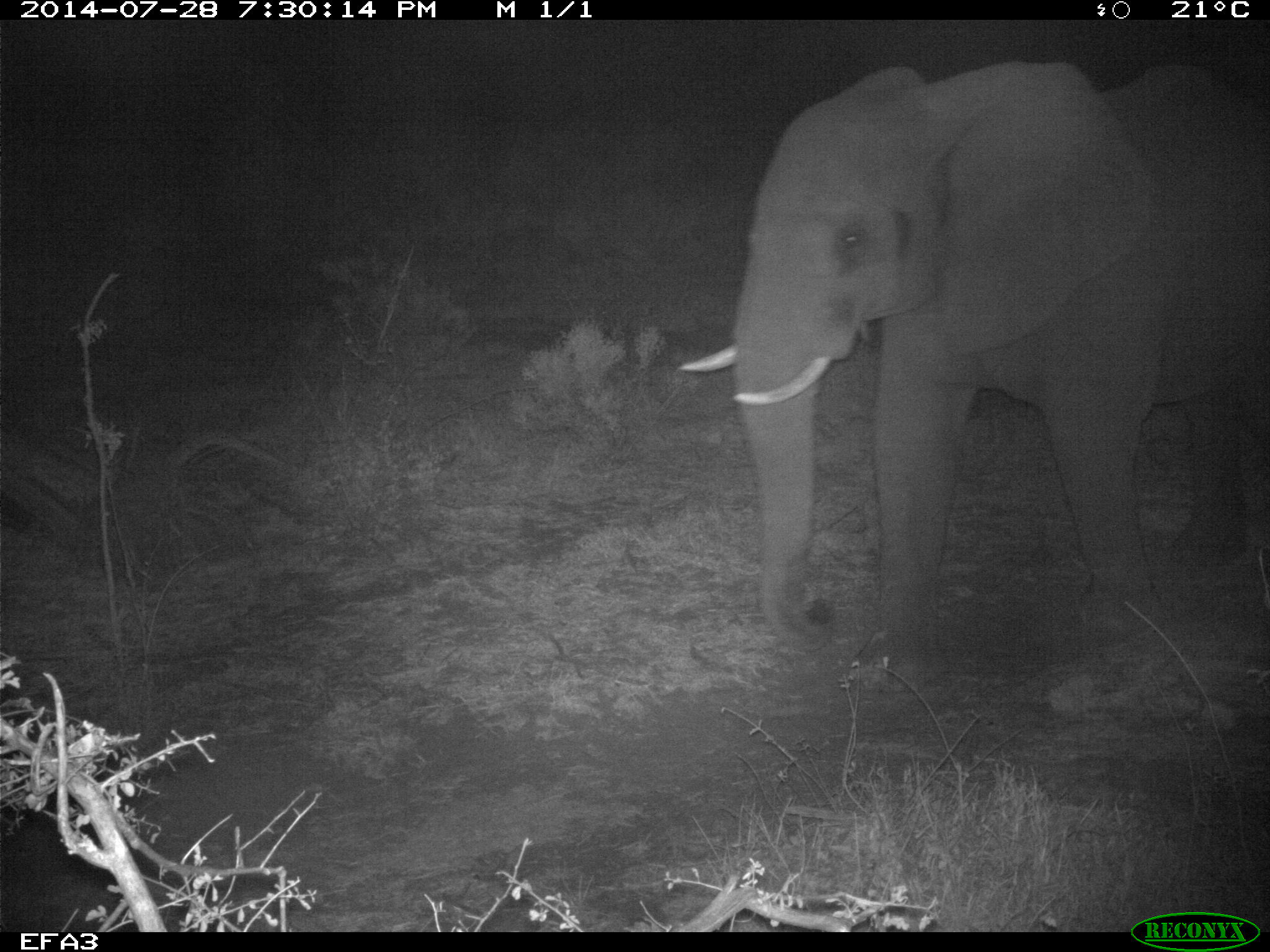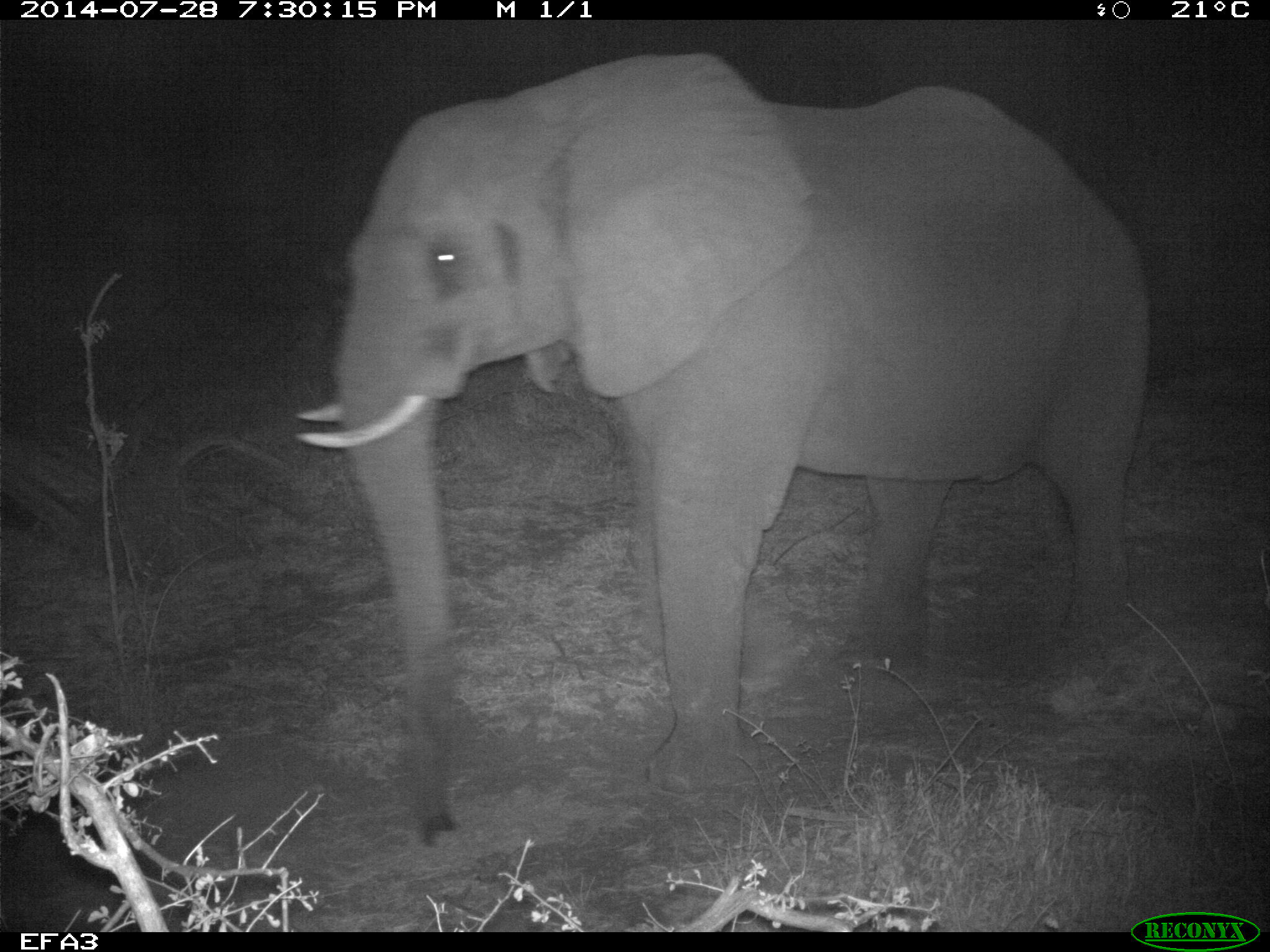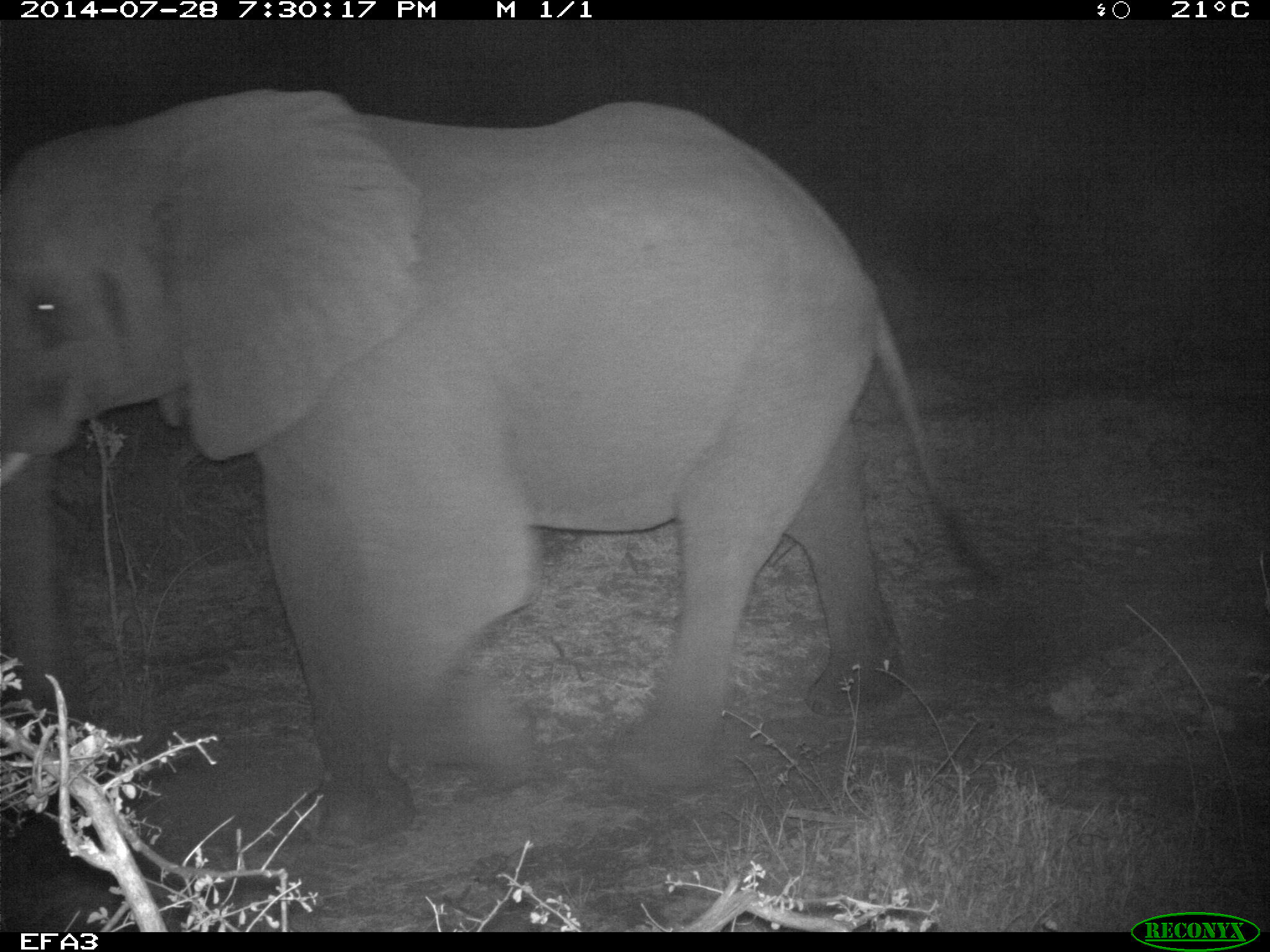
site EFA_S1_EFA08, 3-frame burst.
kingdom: Animalia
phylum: Chordata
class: Mammalia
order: Proboscidea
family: Elephantidae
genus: Loxodonta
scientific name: Loxodonta africana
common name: african bush elephant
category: elephant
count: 1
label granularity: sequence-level